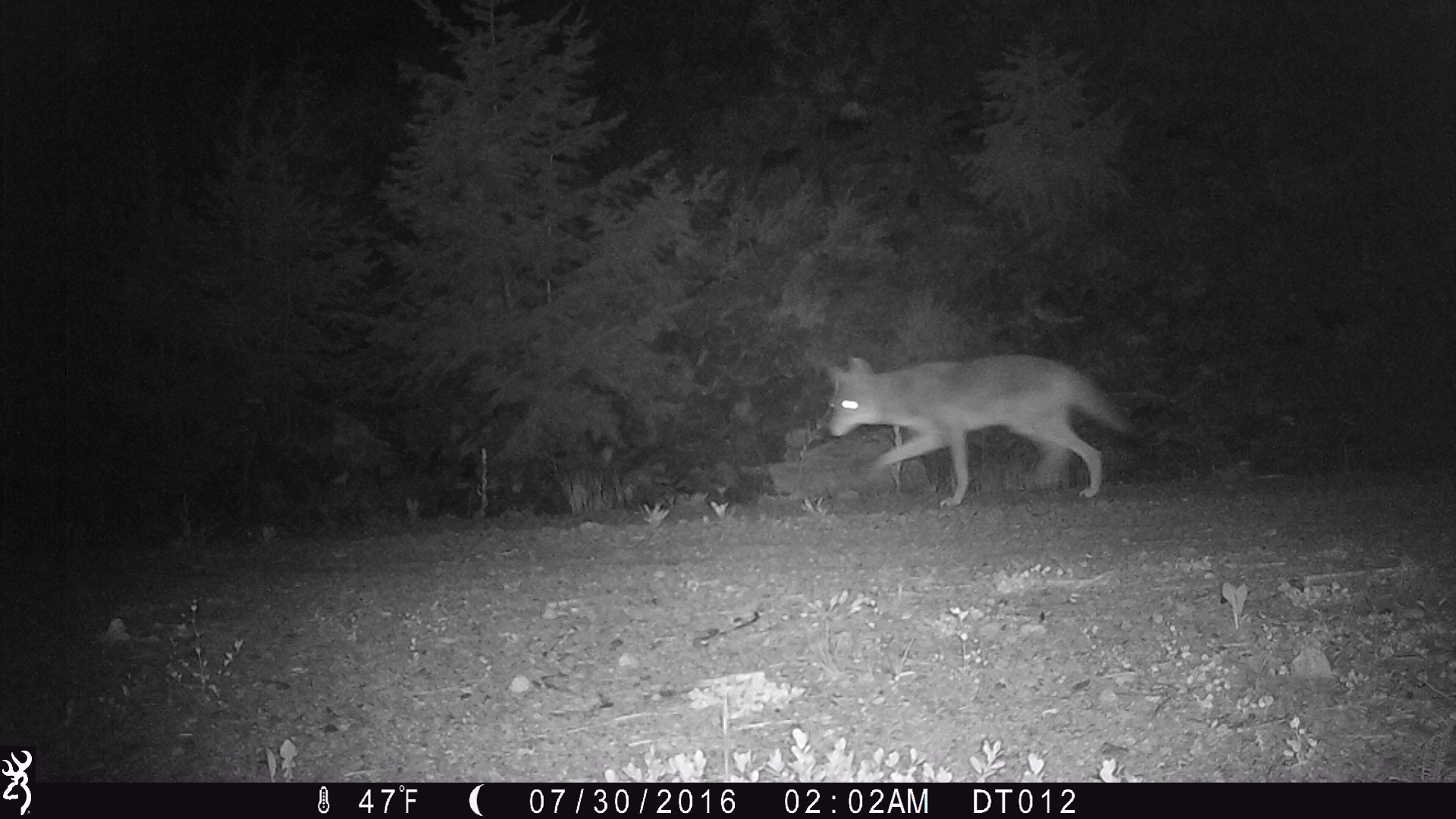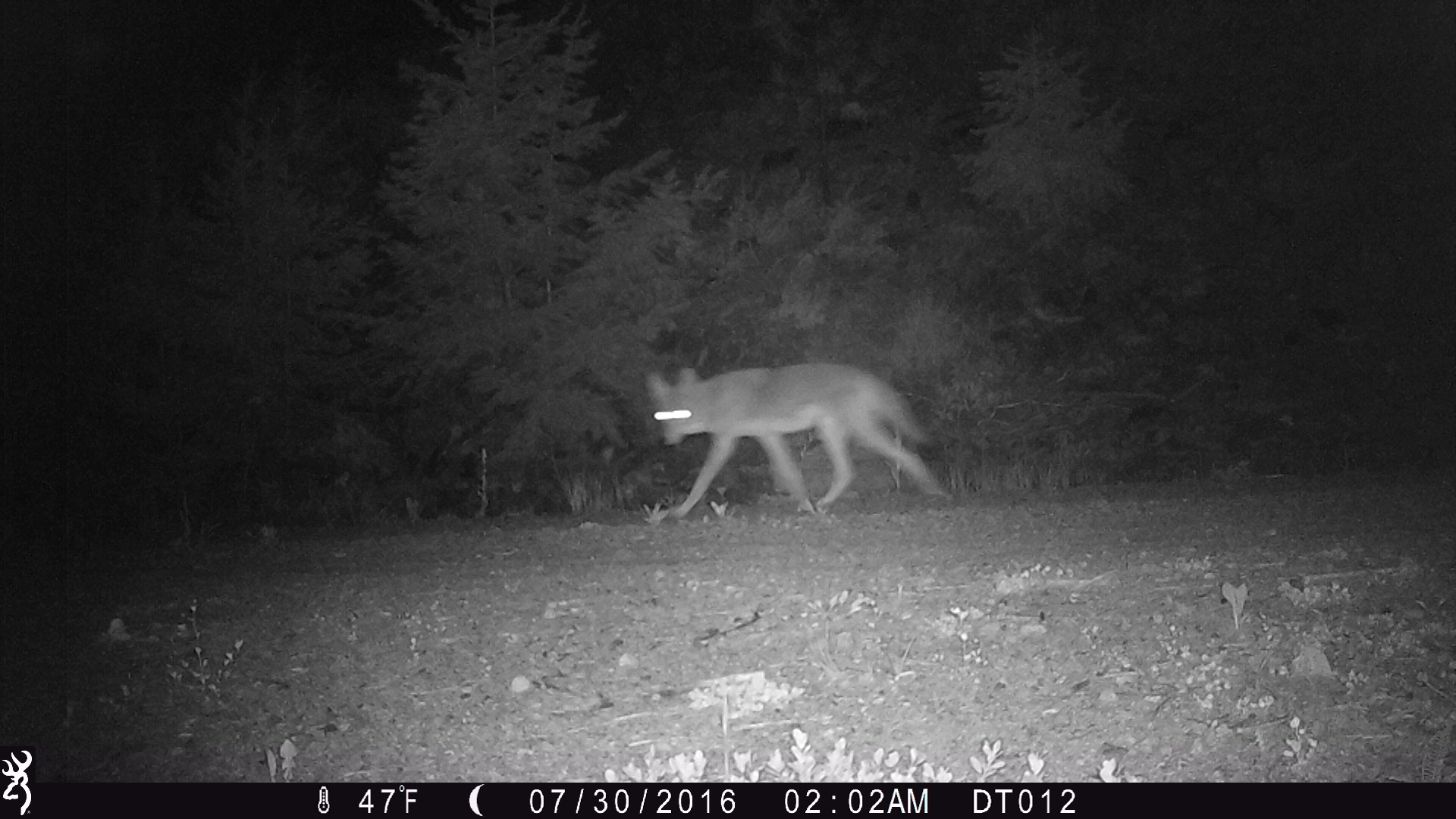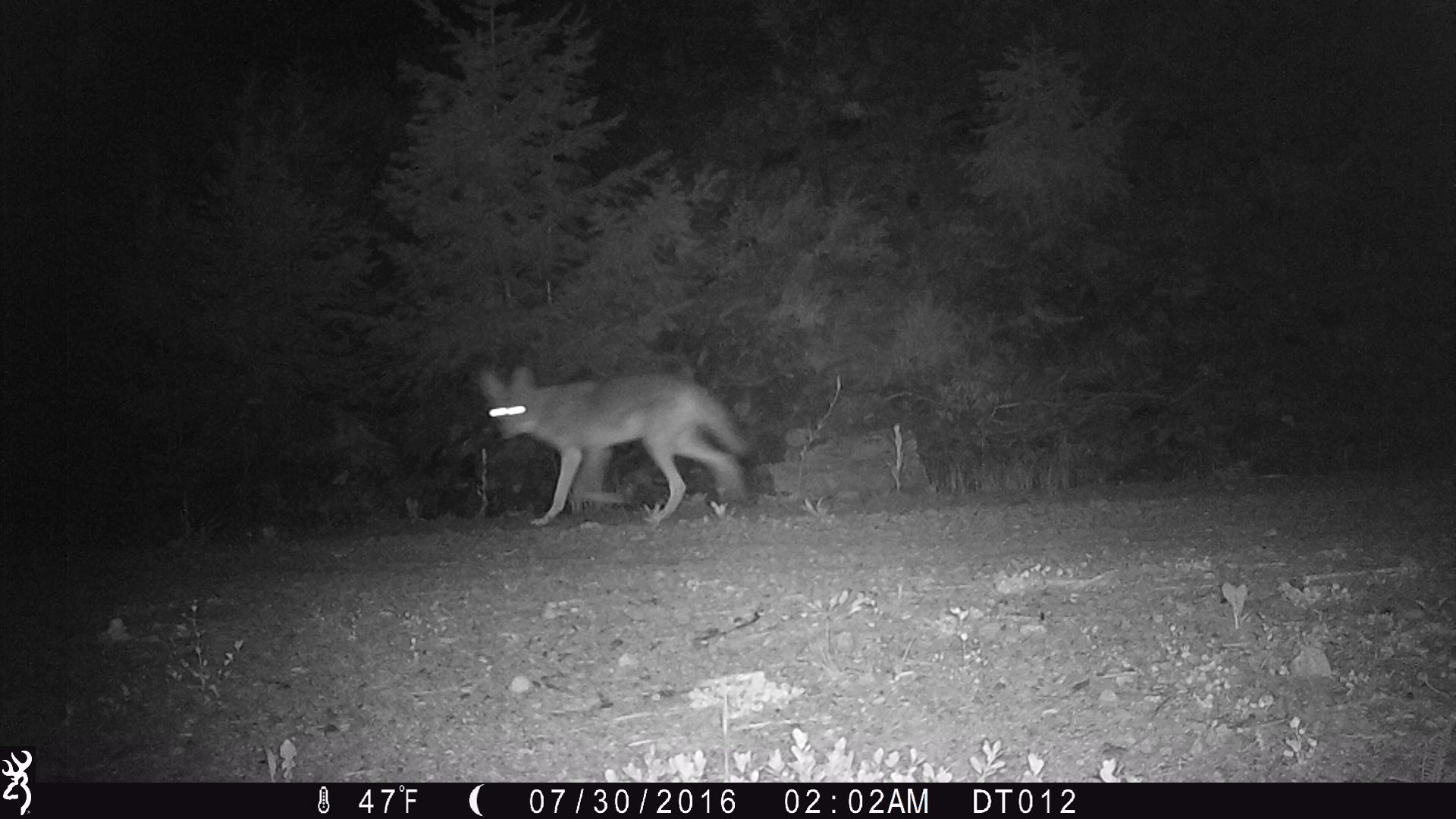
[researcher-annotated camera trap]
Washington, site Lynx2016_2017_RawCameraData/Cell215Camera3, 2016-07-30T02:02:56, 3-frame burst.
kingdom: Animalia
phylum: Chordata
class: Mammalia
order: Carnivora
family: Canidae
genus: Canis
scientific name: Canis latrans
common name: coyote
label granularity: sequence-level